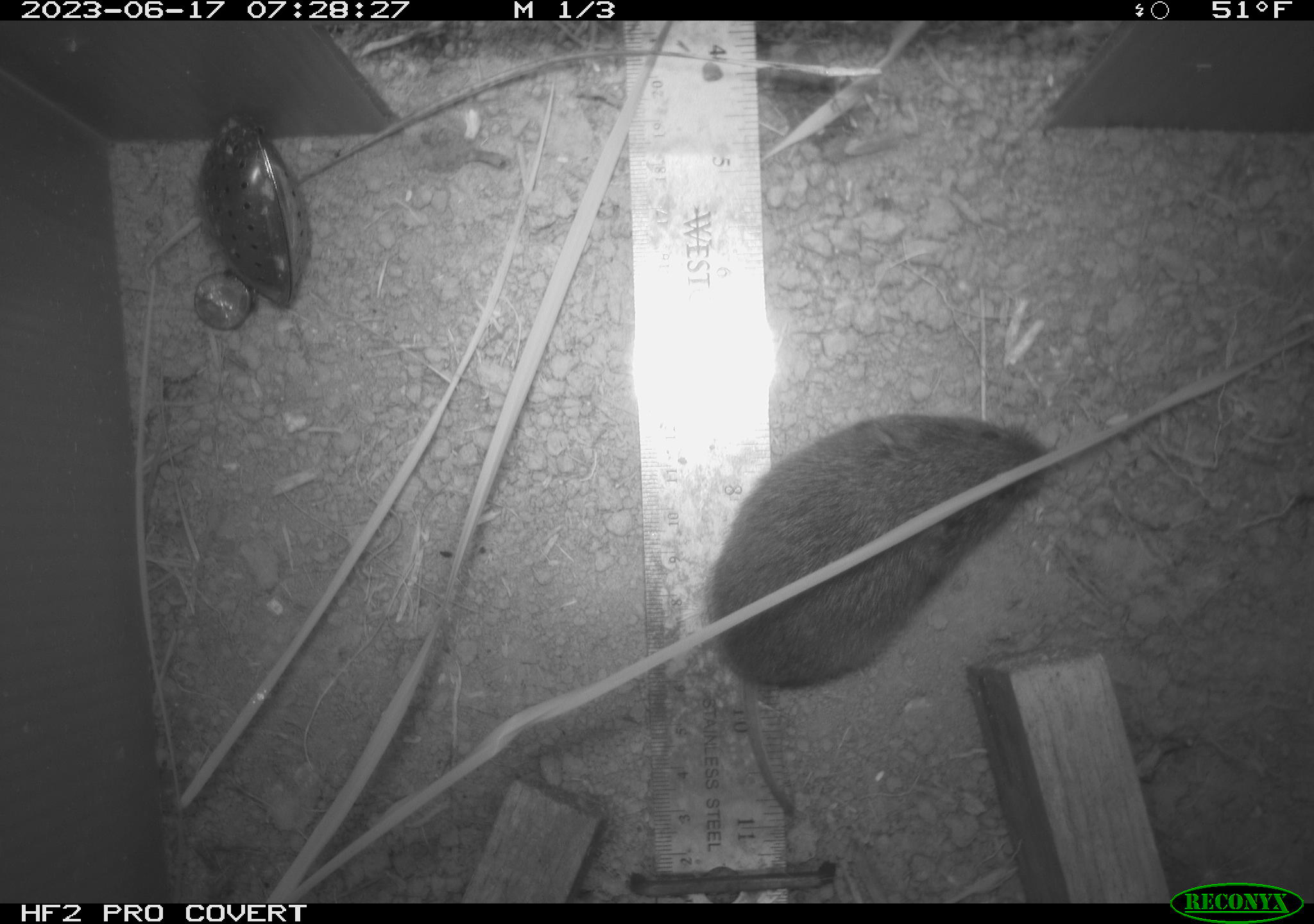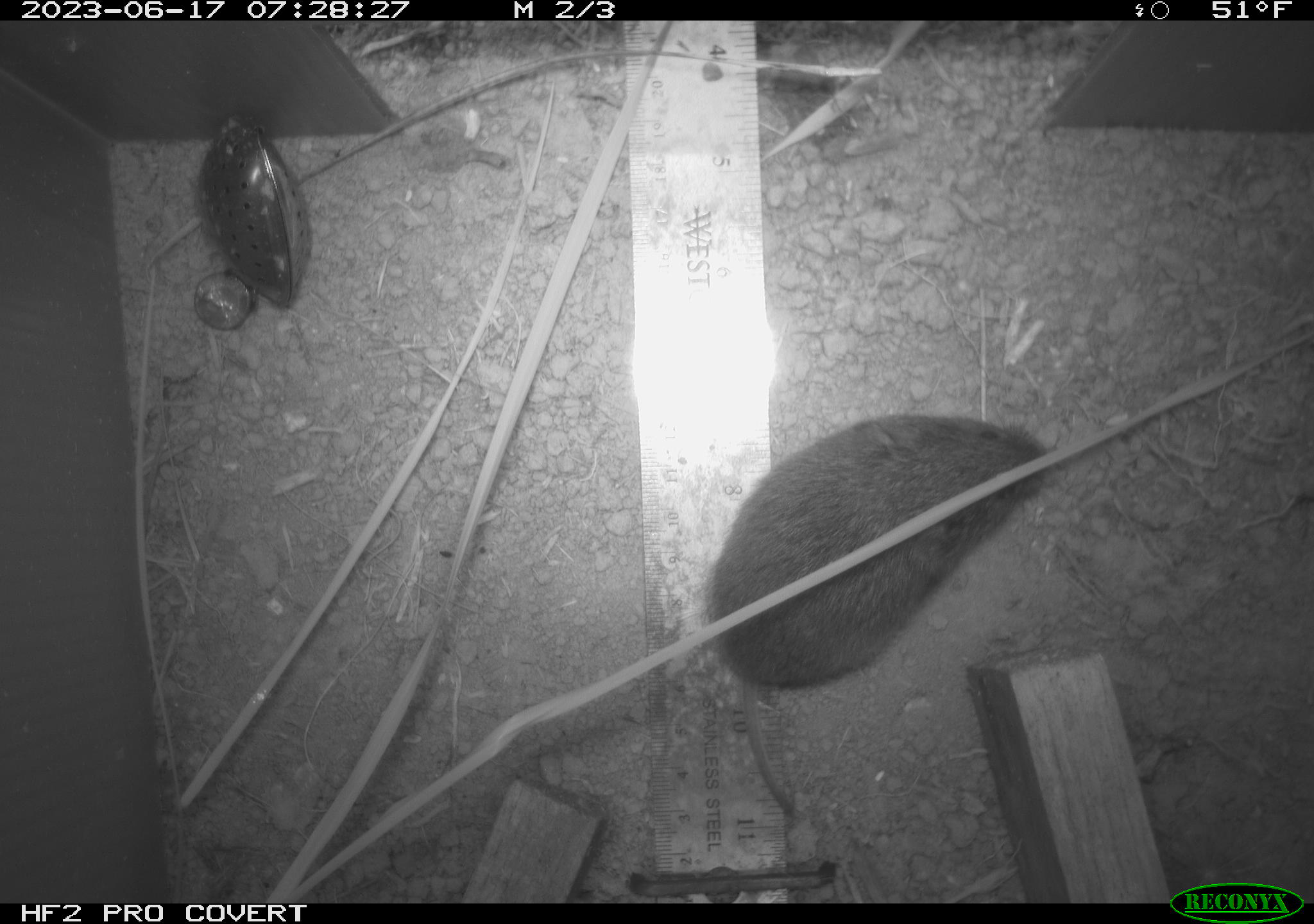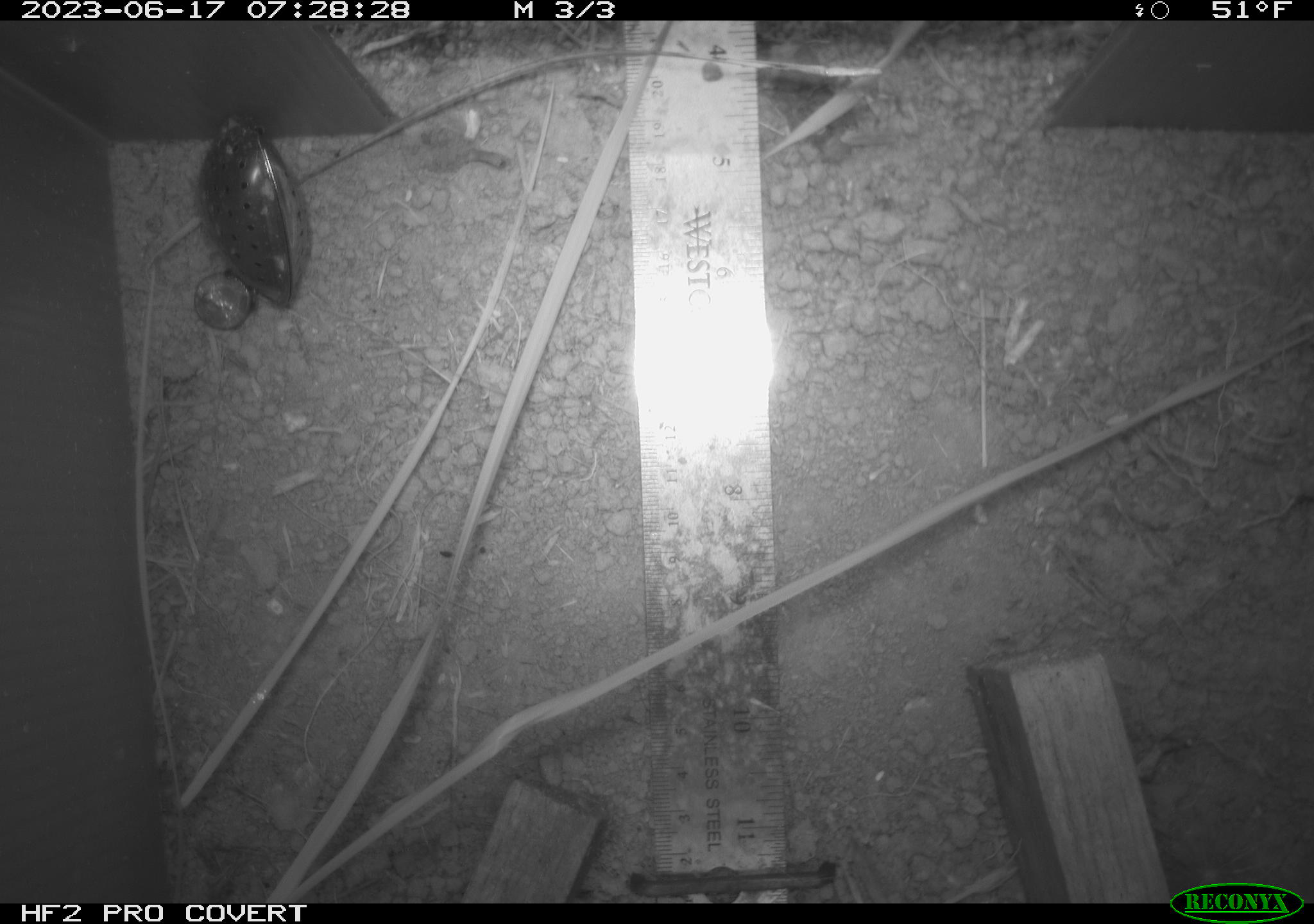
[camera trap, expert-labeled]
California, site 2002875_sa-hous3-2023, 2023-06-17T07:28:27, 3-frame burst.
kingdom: Animalia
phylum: Chordata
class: Mammalia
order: Rodentia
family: Cricetidae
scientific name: Arvicolinae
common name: voles, lemmings, and muskrats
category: arvicolinae subfamily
Arvicolinae subfamily (voles, lemmings, and muskrats) (Arvicolinae).